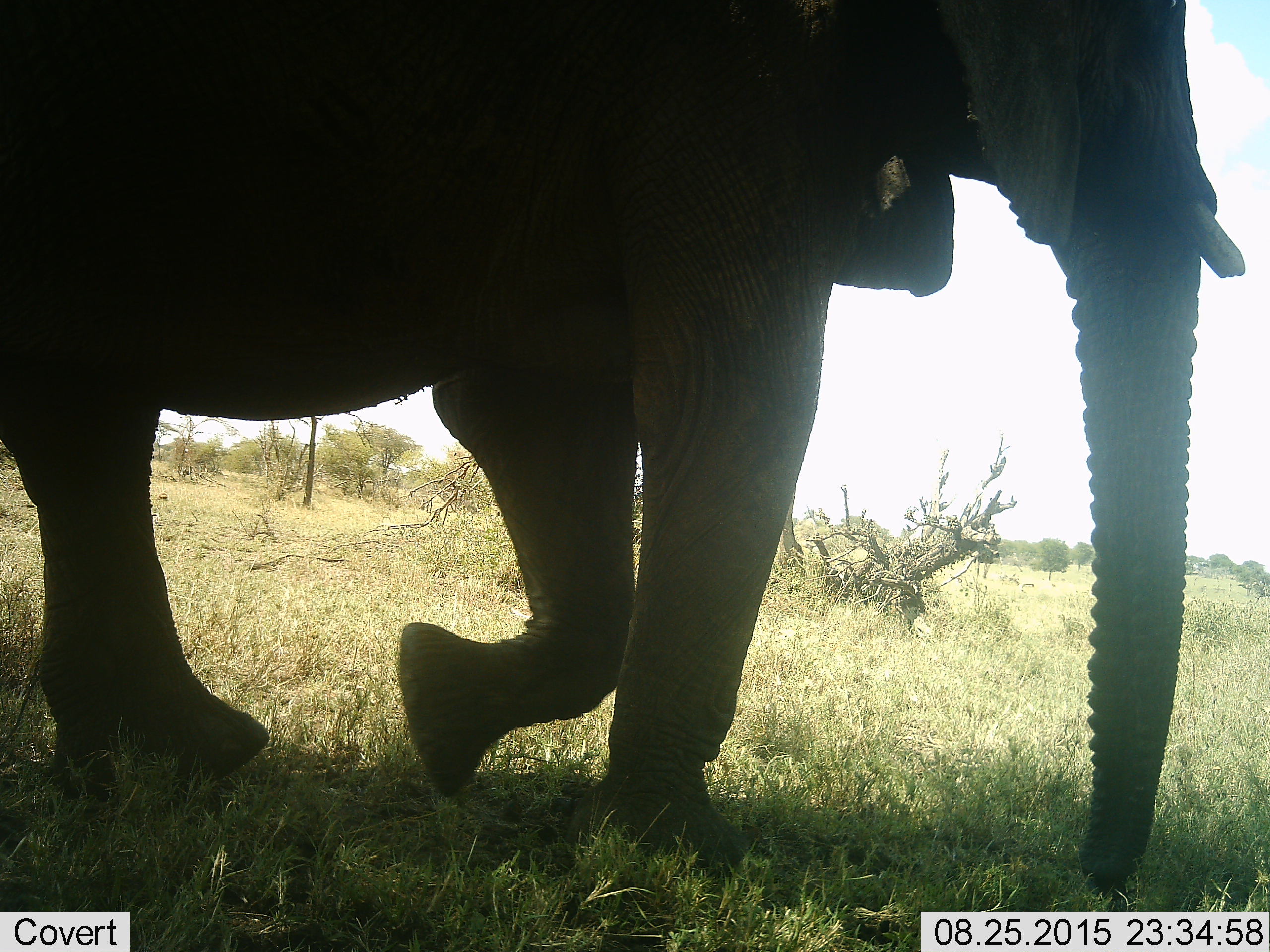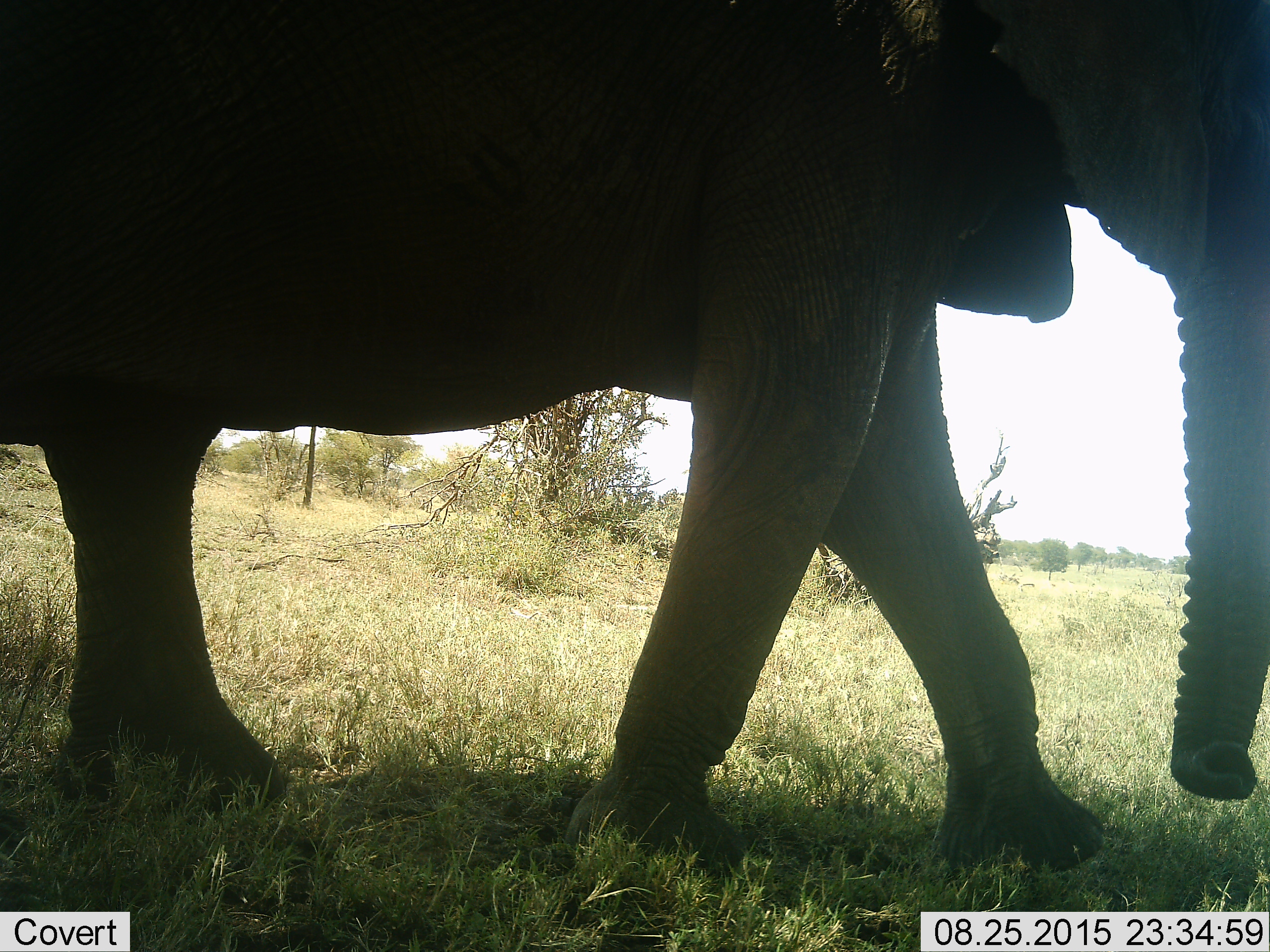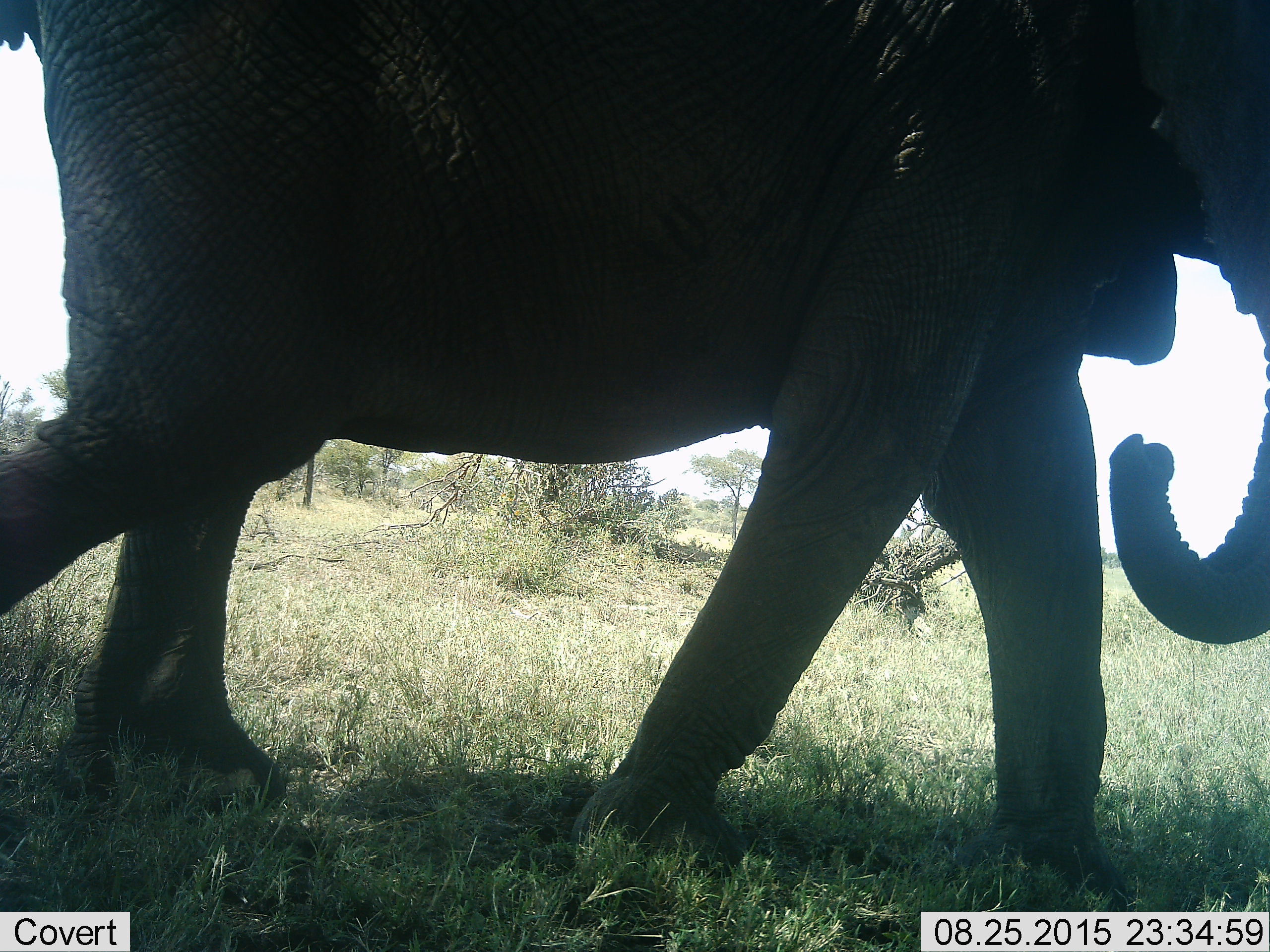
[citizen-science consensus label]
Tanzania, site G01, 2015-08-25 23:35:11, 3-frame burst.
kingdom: Animalia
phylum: Chordata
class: Mammalia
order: Proboscidea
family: Elephantidae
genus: Loxodonta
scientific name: Loxodonta africana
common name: african bush elephant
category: elephant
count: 1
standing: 6%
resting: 0%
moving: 100%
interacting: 0%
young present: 0%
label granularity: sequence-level